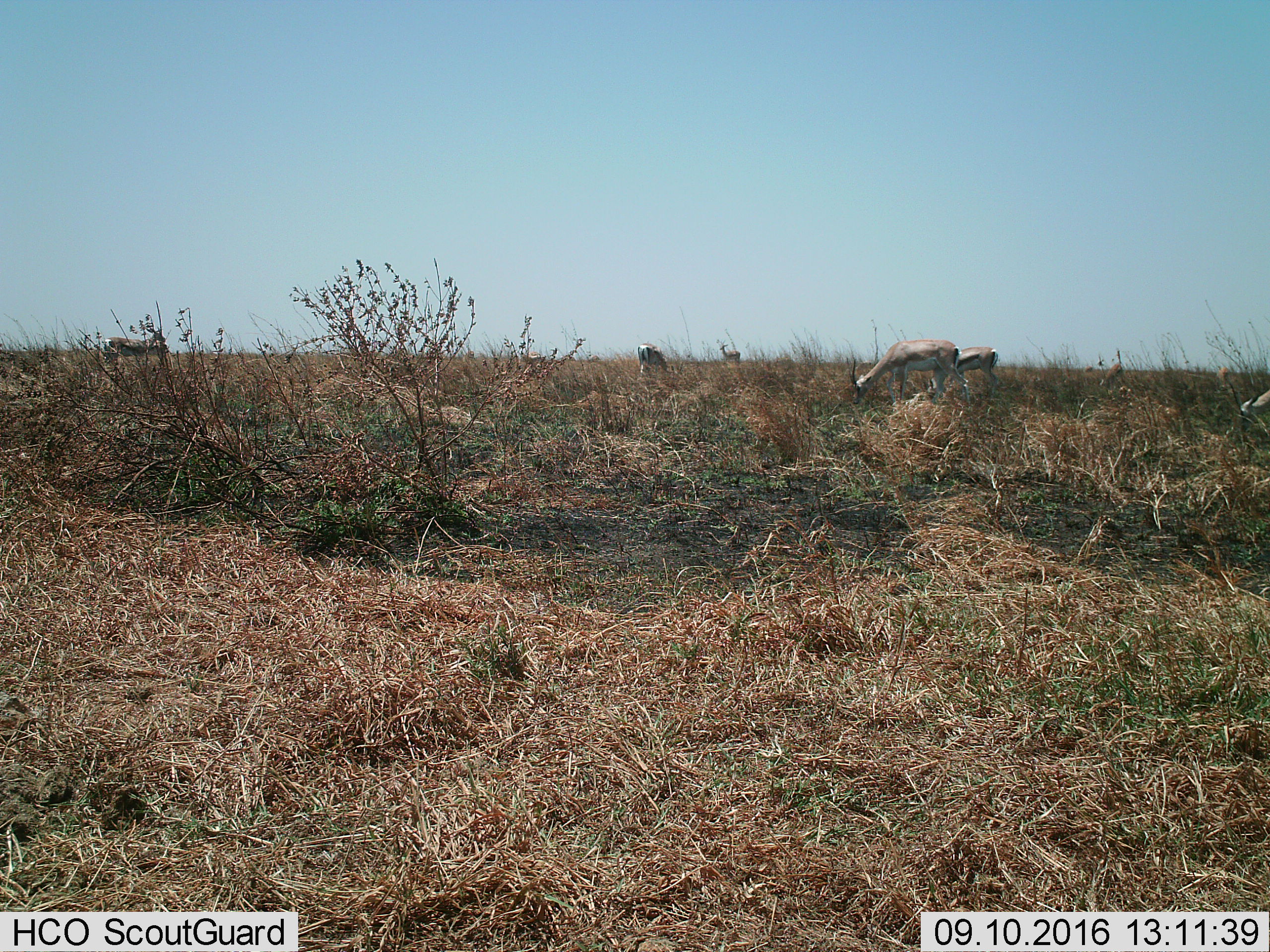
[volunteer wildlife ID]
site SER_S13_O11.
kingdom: Animalia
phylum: Chordata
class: Mammalia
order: Artiodactyla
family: Bovidae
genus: Eudorcas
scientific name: Eudorcas thomsonii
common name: thomson's gazelle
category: gazellethomsons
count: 5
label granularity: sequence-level